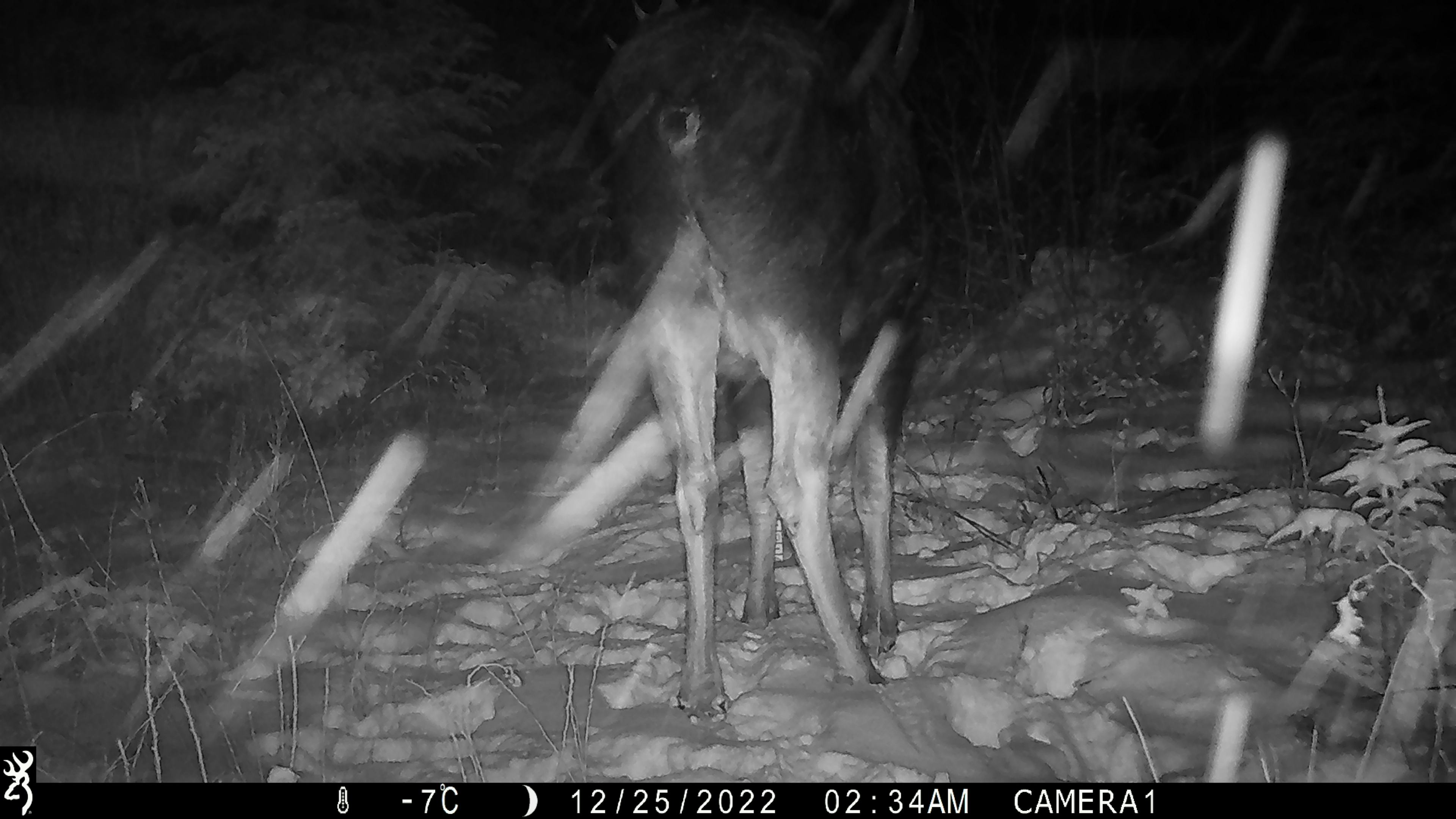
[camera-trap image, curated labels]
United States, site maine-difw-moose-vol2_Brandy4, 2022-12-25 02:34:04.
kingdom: Animalia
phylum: Chordata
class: Mammalia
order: Artiodactyla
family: Cervidae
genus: Alces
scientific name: Alces alces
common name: moose